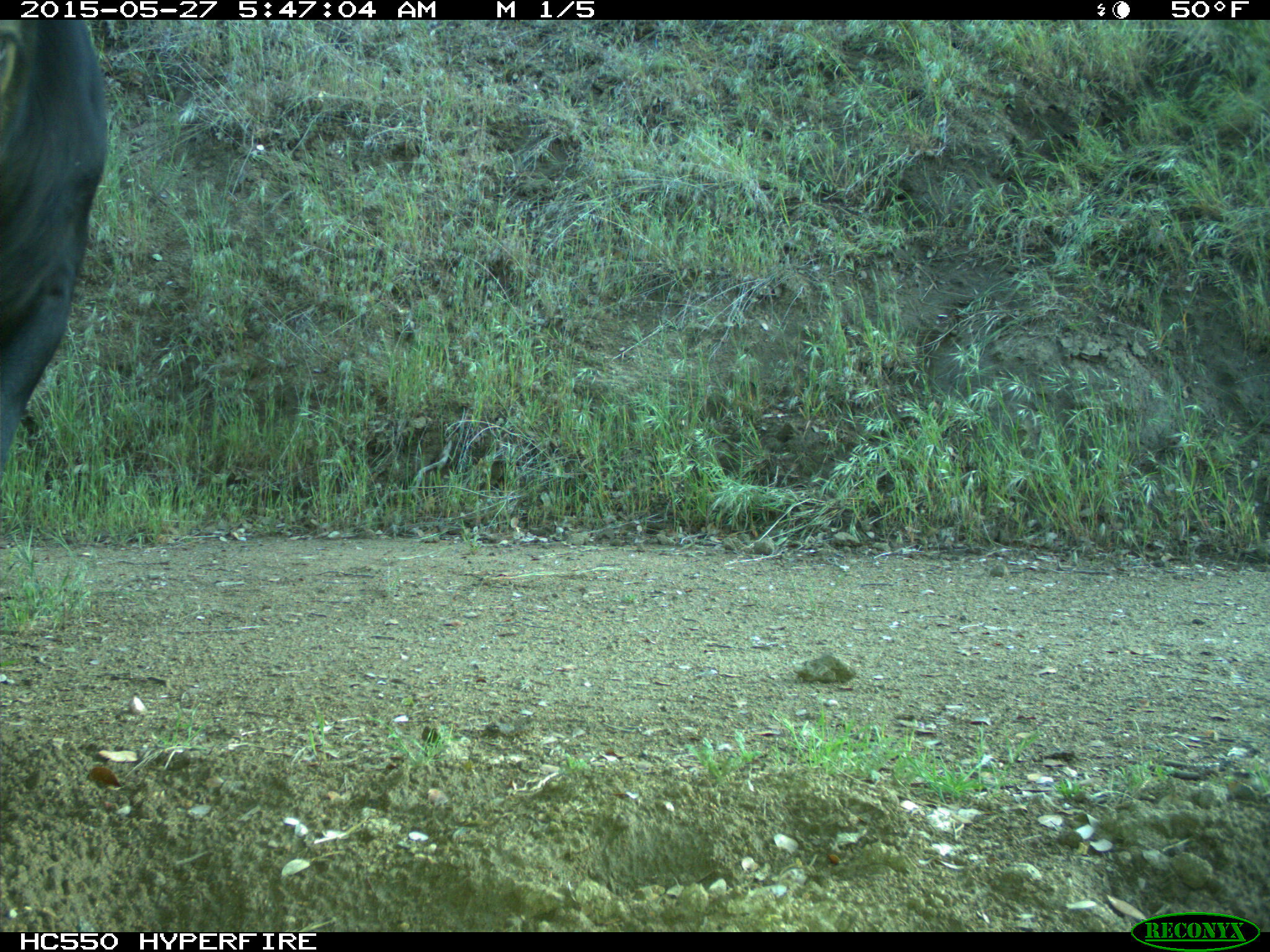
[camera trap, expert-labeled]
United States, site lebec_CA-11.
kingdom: Animalia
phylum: Chordata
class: Mammalia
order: Artiodactyla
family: Bovidae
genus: Bos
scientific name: Bos taurus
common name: domestic cow